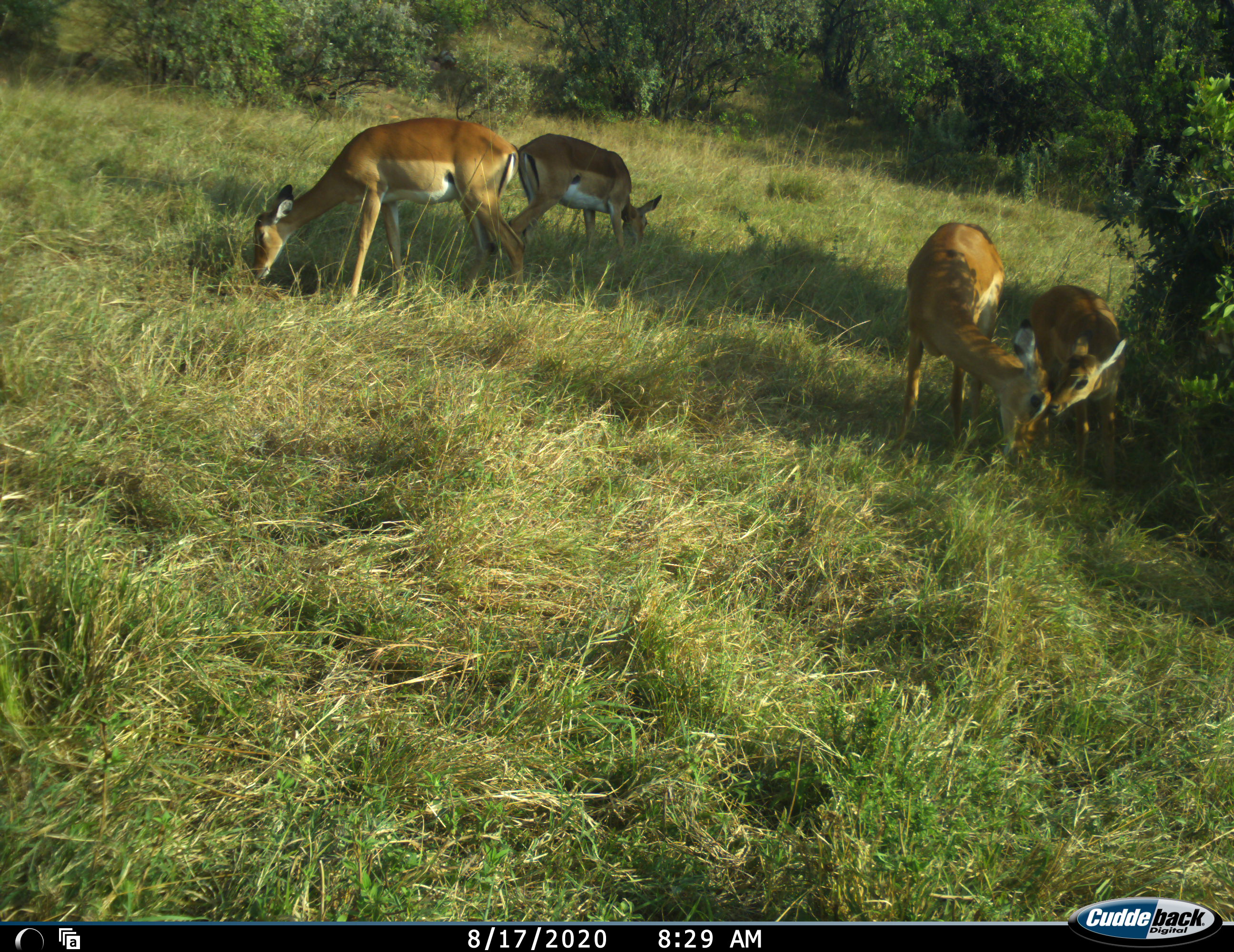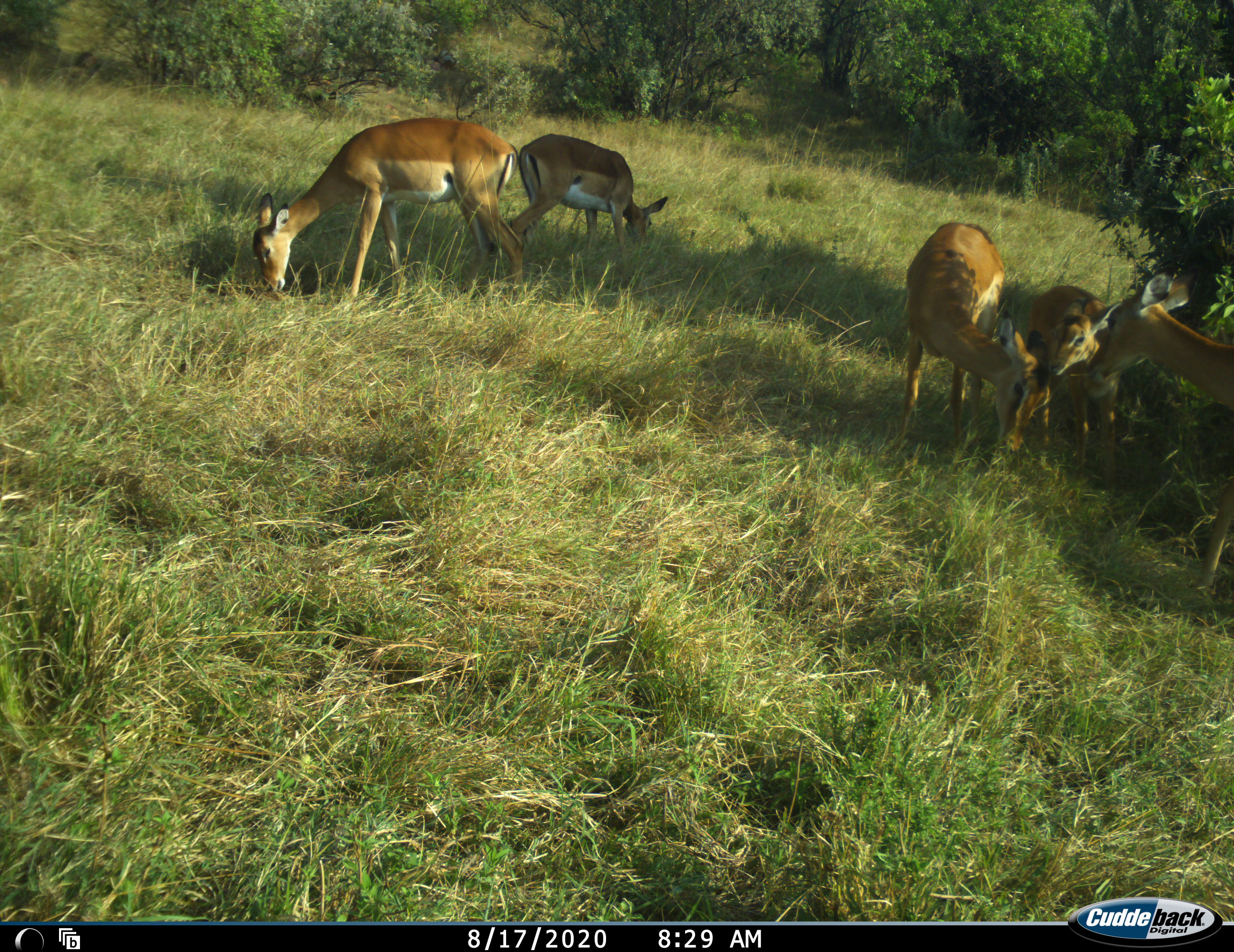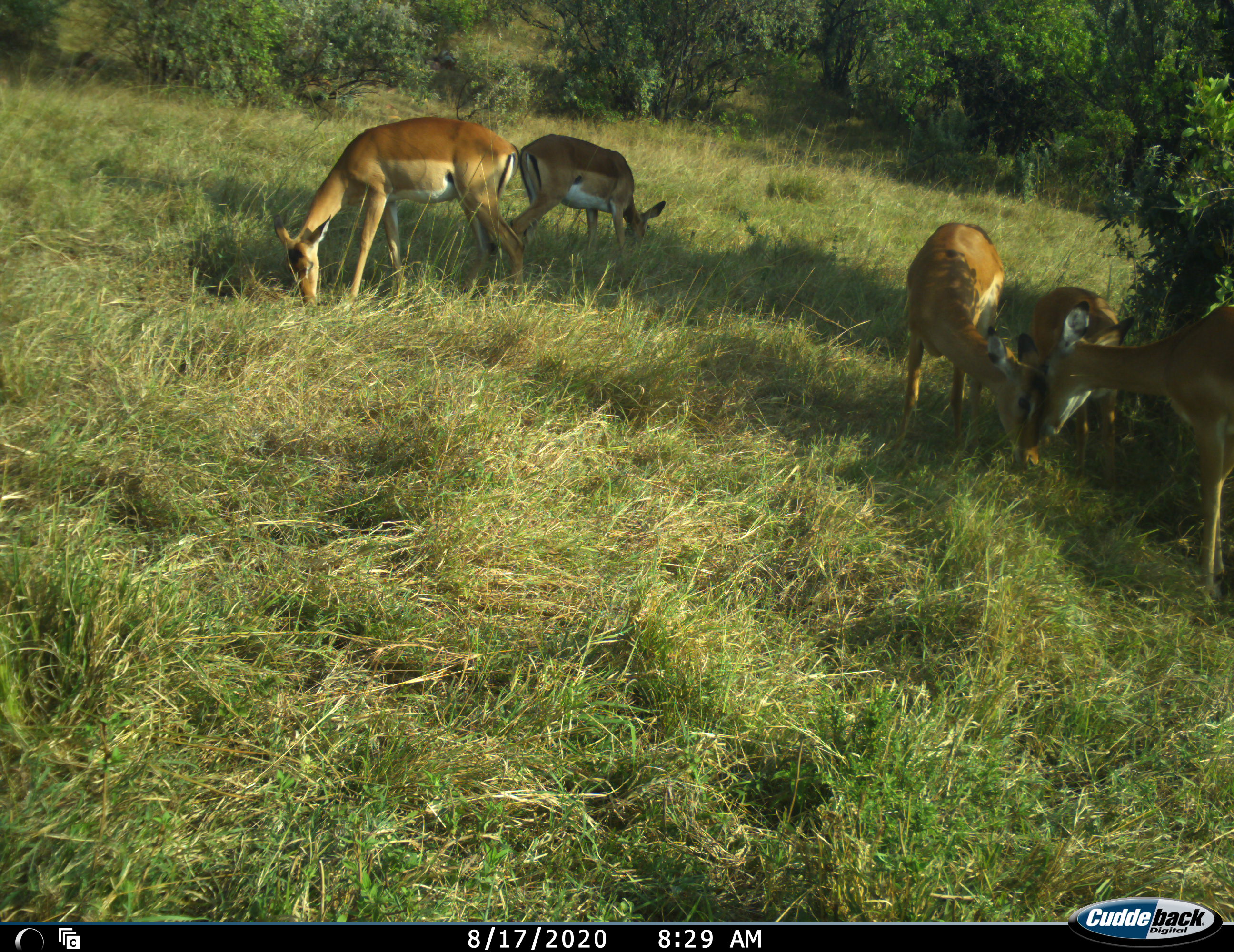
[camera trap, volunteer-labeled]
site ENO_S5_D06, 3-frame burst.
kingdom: Animalia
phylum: Chordata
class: Mammalia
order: Artiodactyla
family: Bovidae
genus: Aepyceros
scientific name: Aepyceros melampus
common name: impala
Impala (Aepyceros melampus), count 5. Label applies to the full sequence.